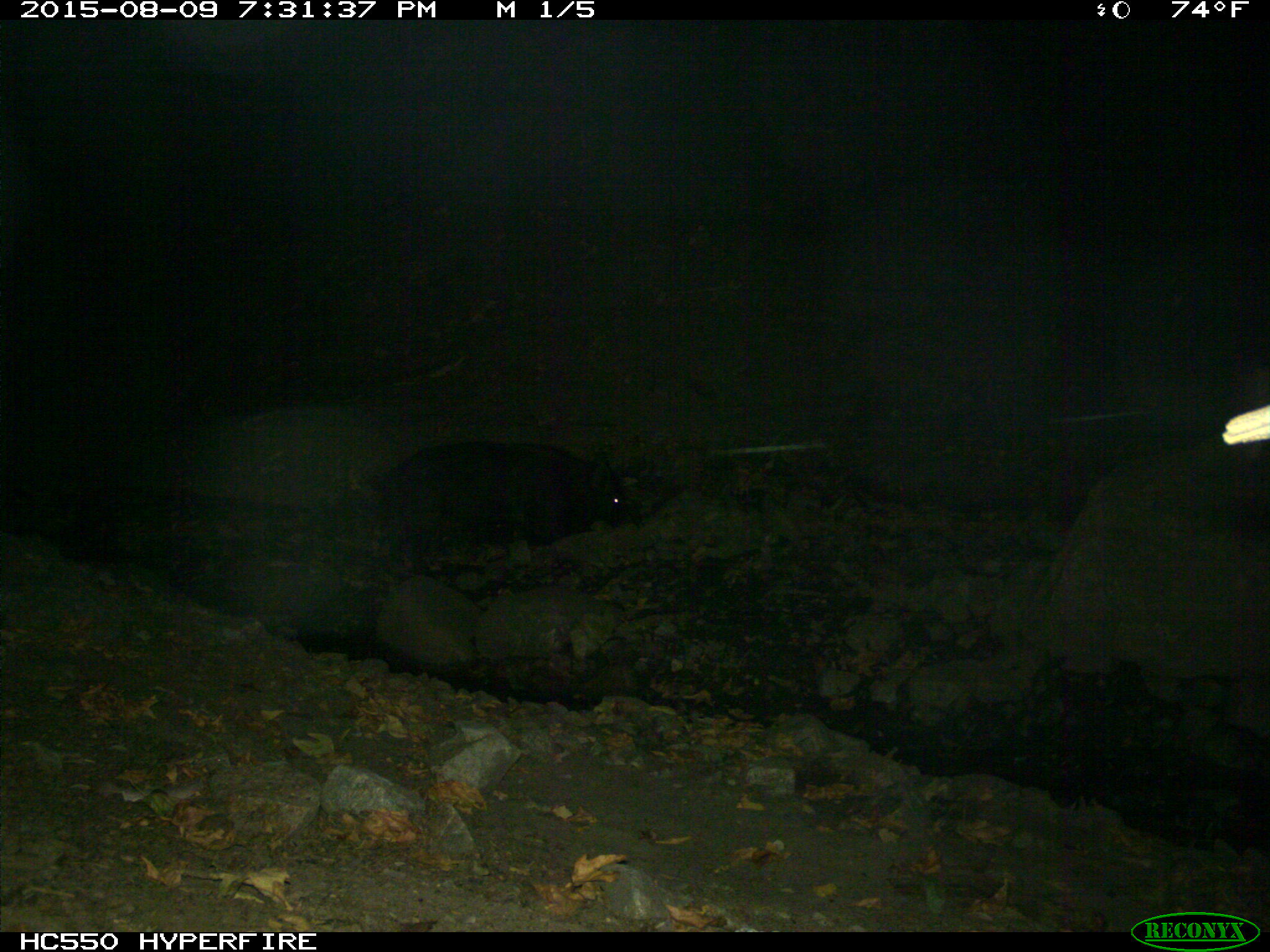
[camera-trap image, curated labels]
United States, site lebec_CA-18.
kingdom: Animalia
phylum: Chordata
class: Mammalia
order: Artiodactyla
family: Suidae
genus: Sus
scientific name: Sus scrofa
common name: wild boar